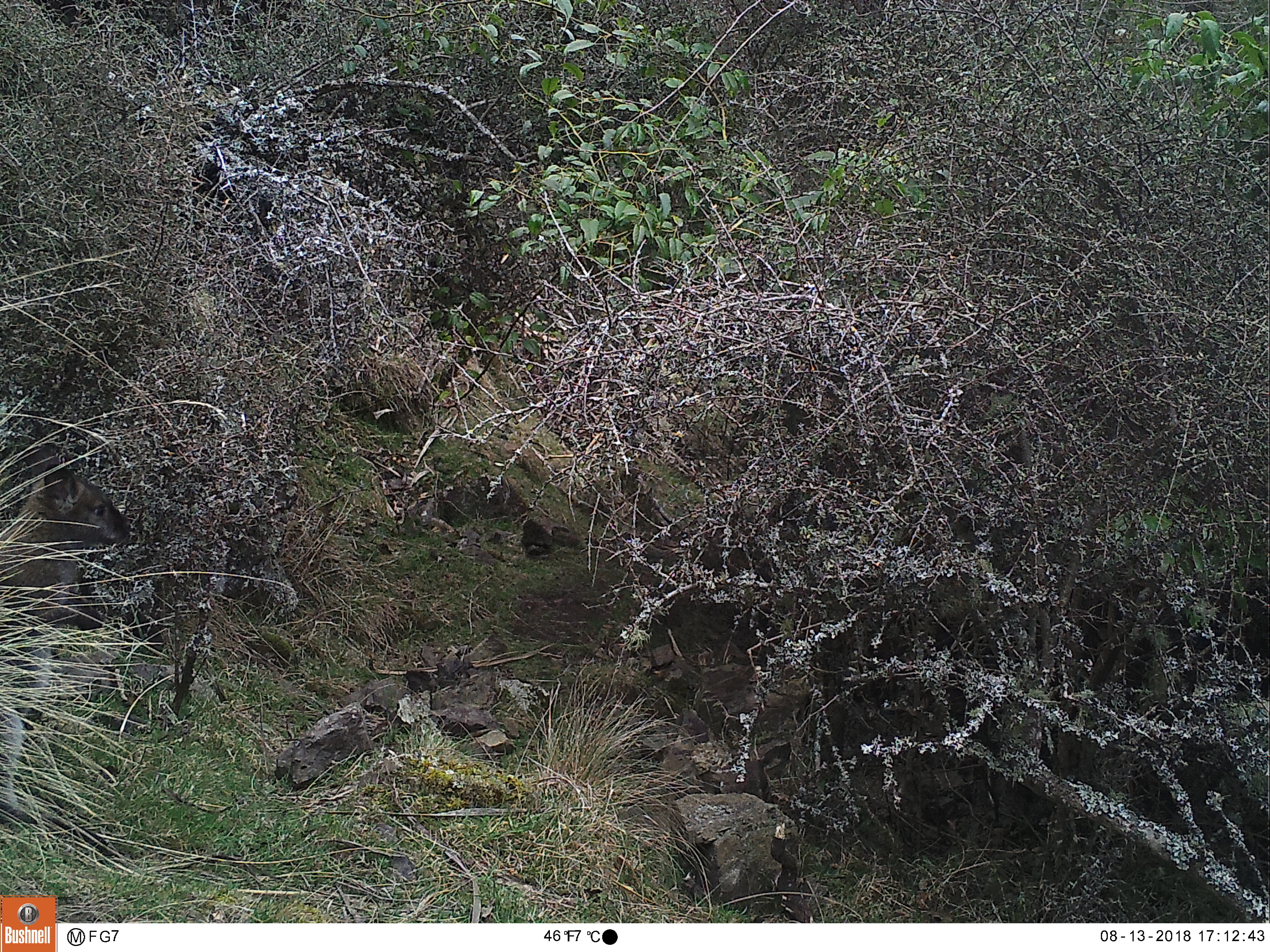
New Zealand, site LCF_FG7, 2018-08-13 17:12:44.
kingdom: Animalia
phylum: Chordata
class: Mammalia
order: Diprotodontia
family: Macropodidae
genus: Notamacropus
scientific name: Notamacropus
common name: wallaby